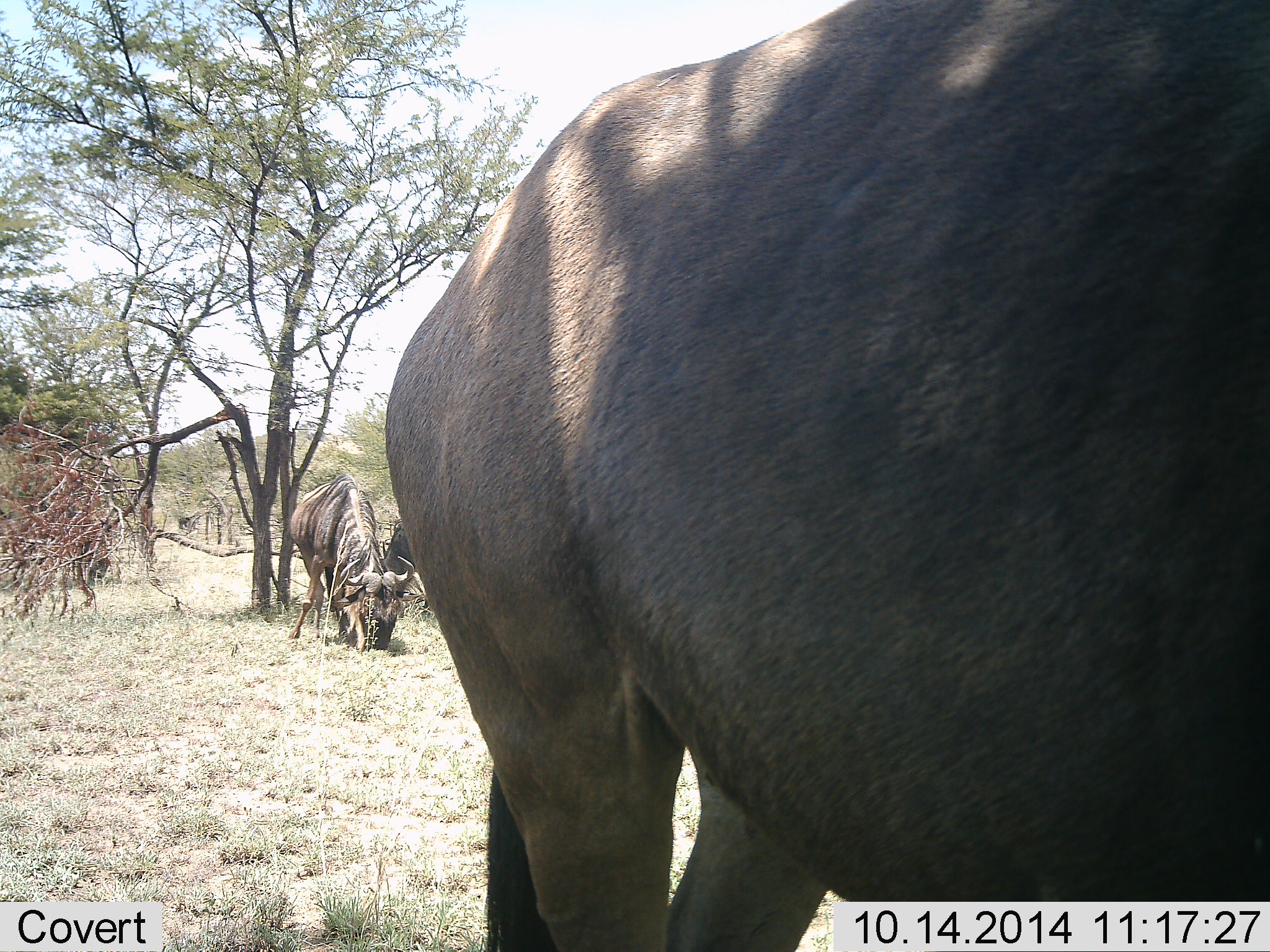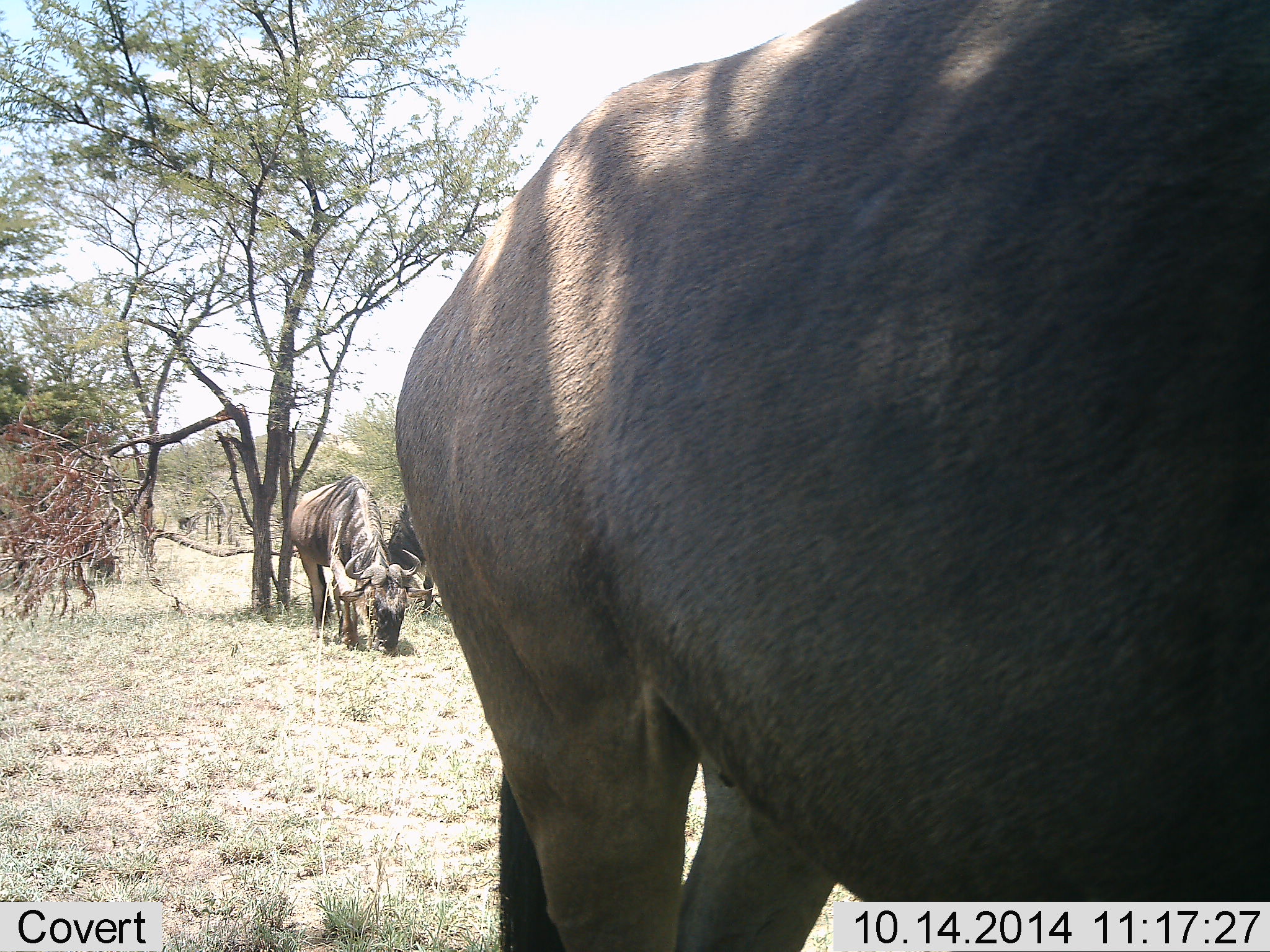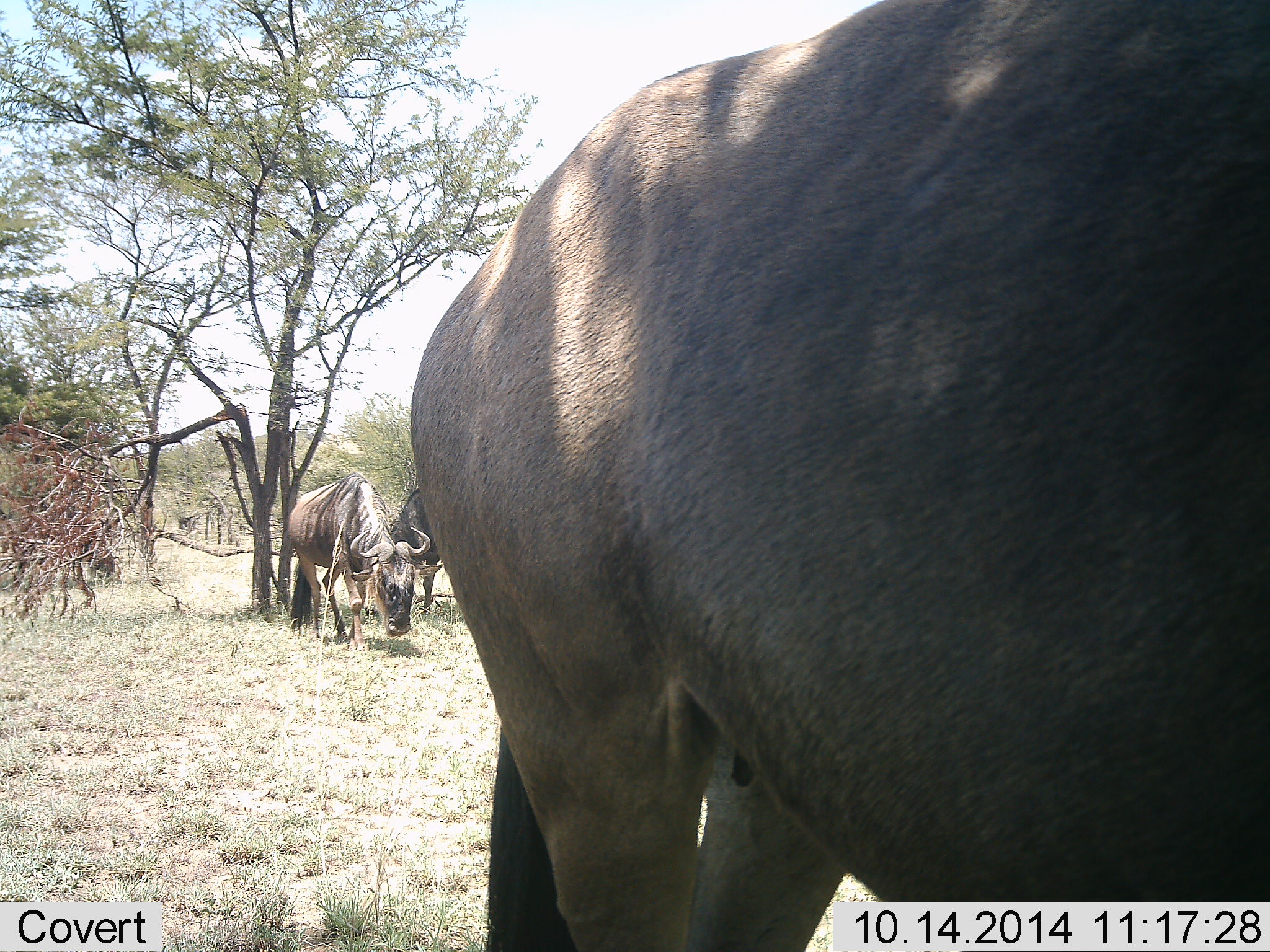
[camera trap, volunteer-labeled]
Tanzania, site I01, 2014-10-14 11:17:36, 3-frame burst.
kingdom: Animalia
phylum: Chordata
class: Mammalia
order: Artiodactyla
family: Bovidae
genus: Connochaetes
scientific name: Connochaetes taurinus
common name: blue wildebeest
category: wildebeest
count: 4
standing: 50%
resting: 0%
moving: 0%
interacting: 0%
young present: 0%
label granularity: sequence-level